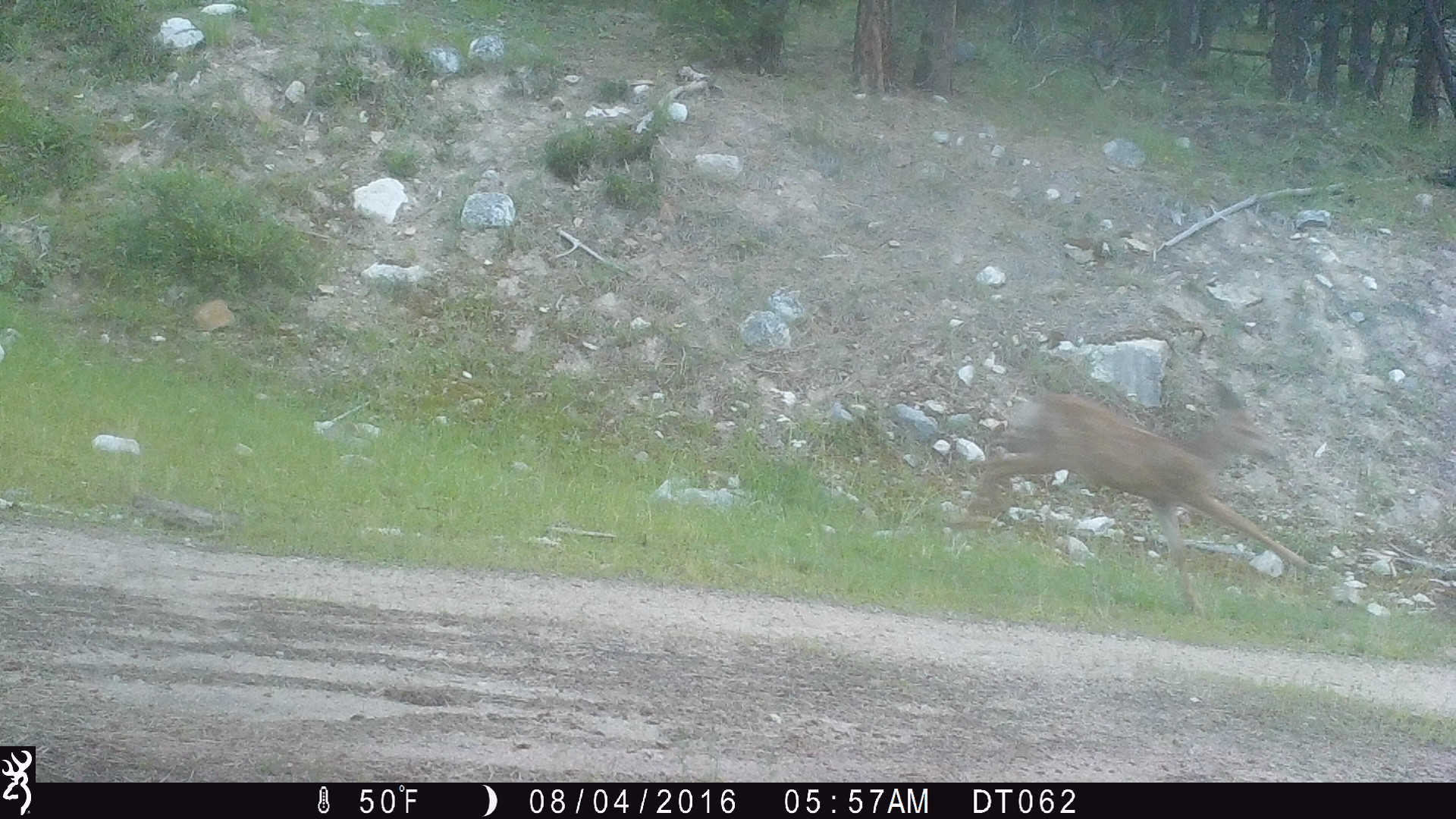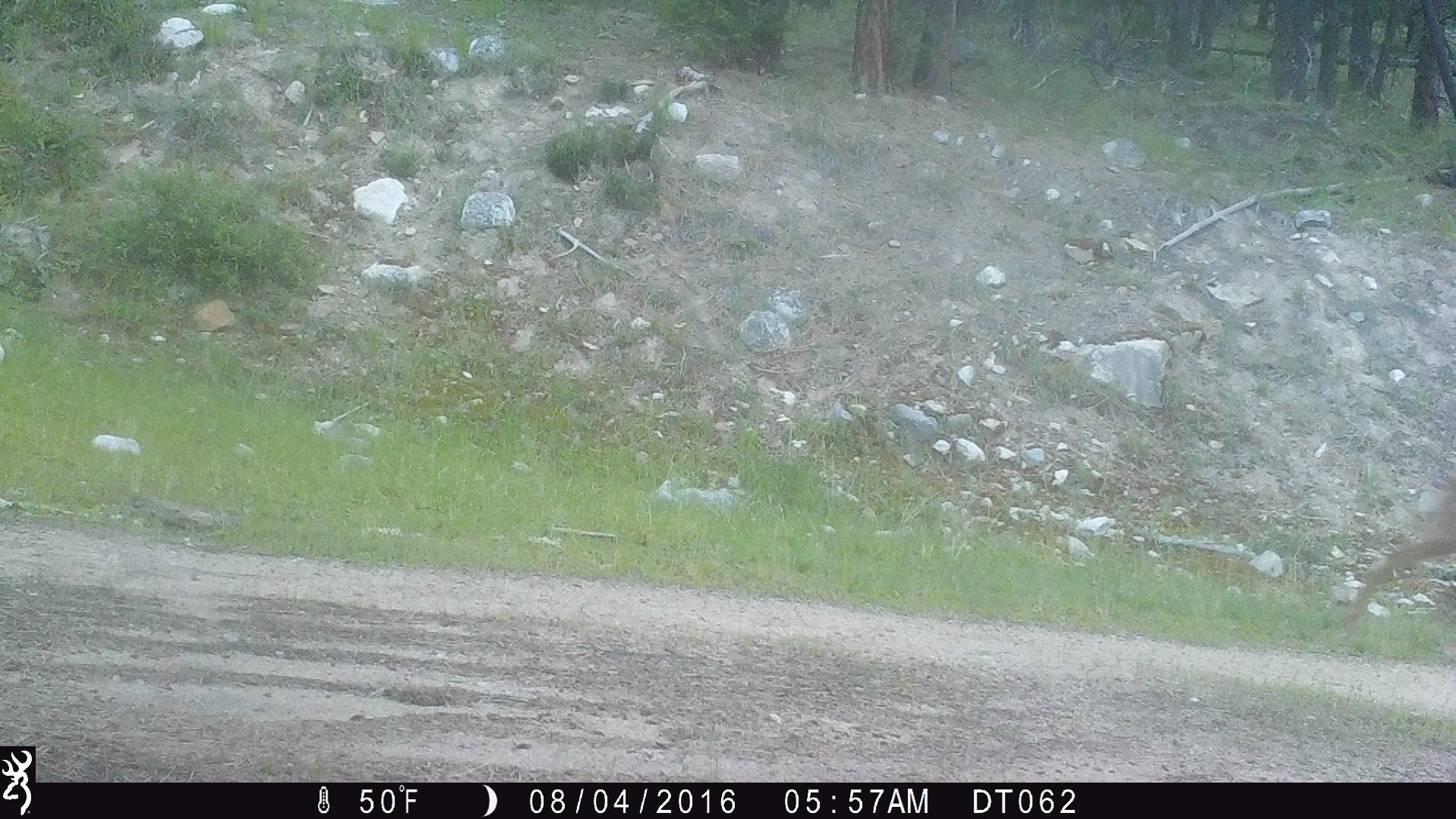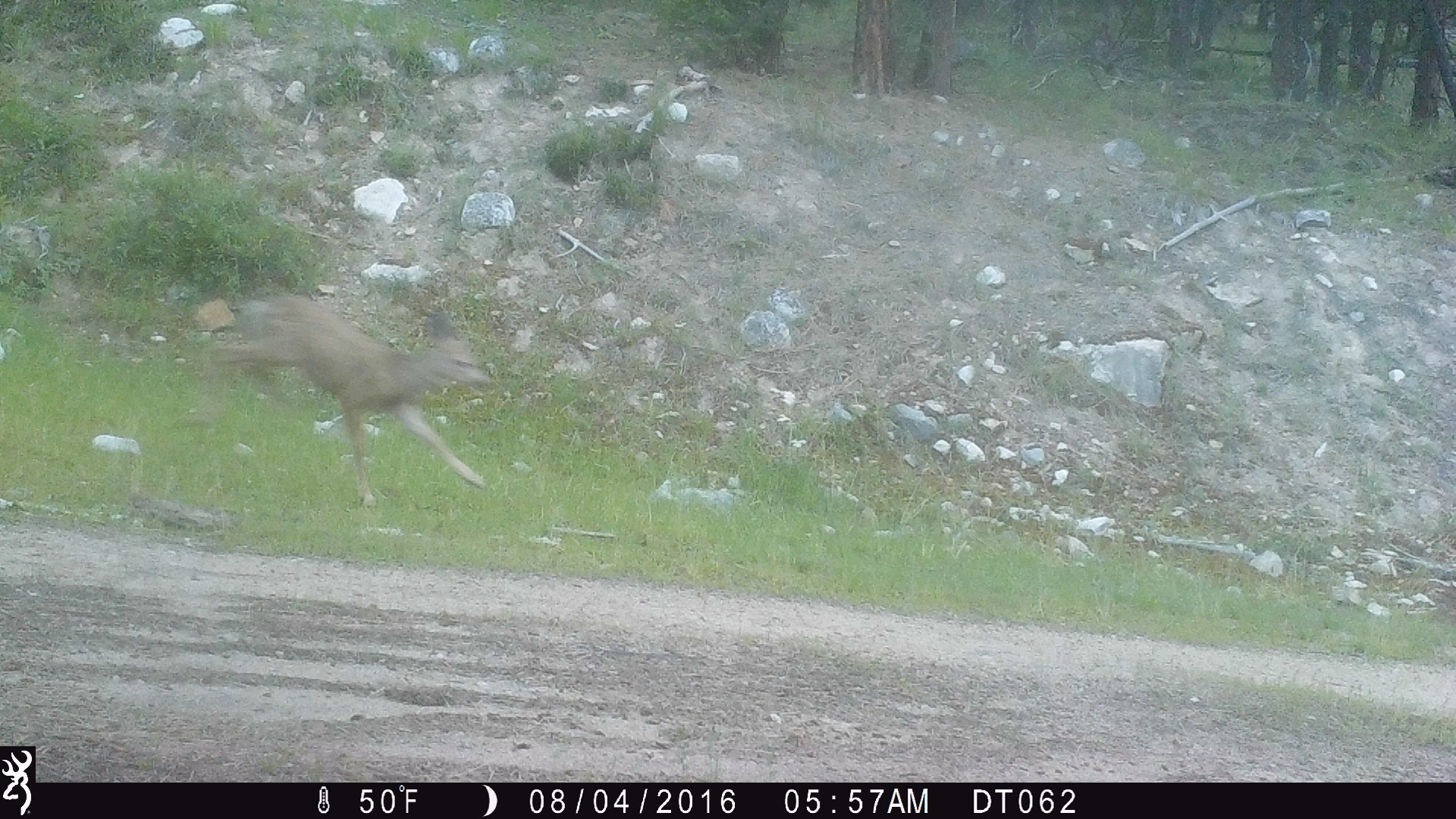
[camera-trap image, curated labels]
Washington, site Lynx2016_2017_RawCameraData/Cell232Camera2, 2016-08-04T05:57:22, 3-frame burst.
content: unidentified animal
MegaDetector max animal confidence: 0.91